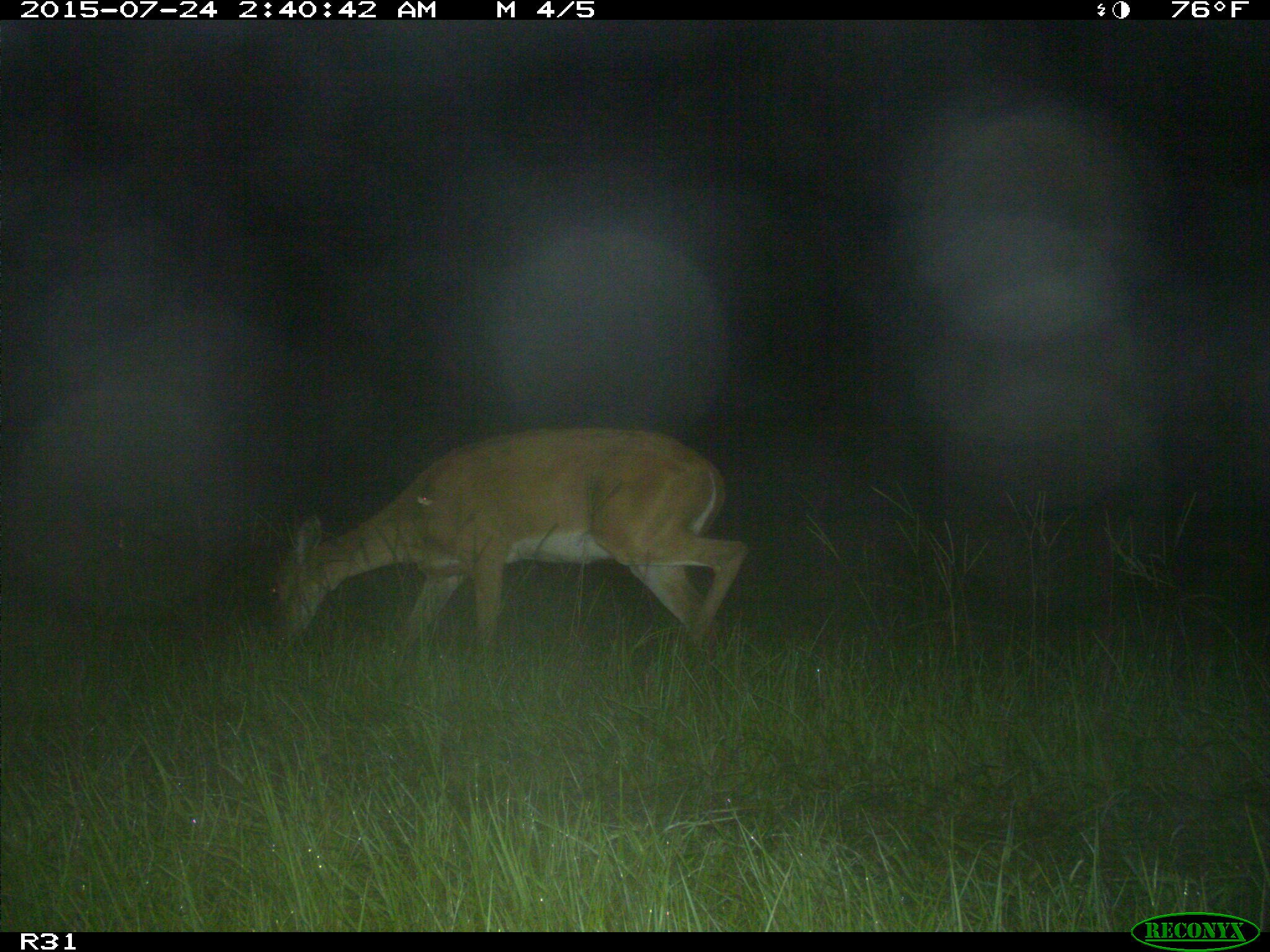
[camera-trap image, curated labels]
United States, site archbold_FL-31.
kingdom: Animalia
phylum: Chordata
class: Mammalia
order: Artiodactyla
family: Cervidae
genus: Odocoileus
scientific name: Odocoileus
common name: deer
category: unidentified deer